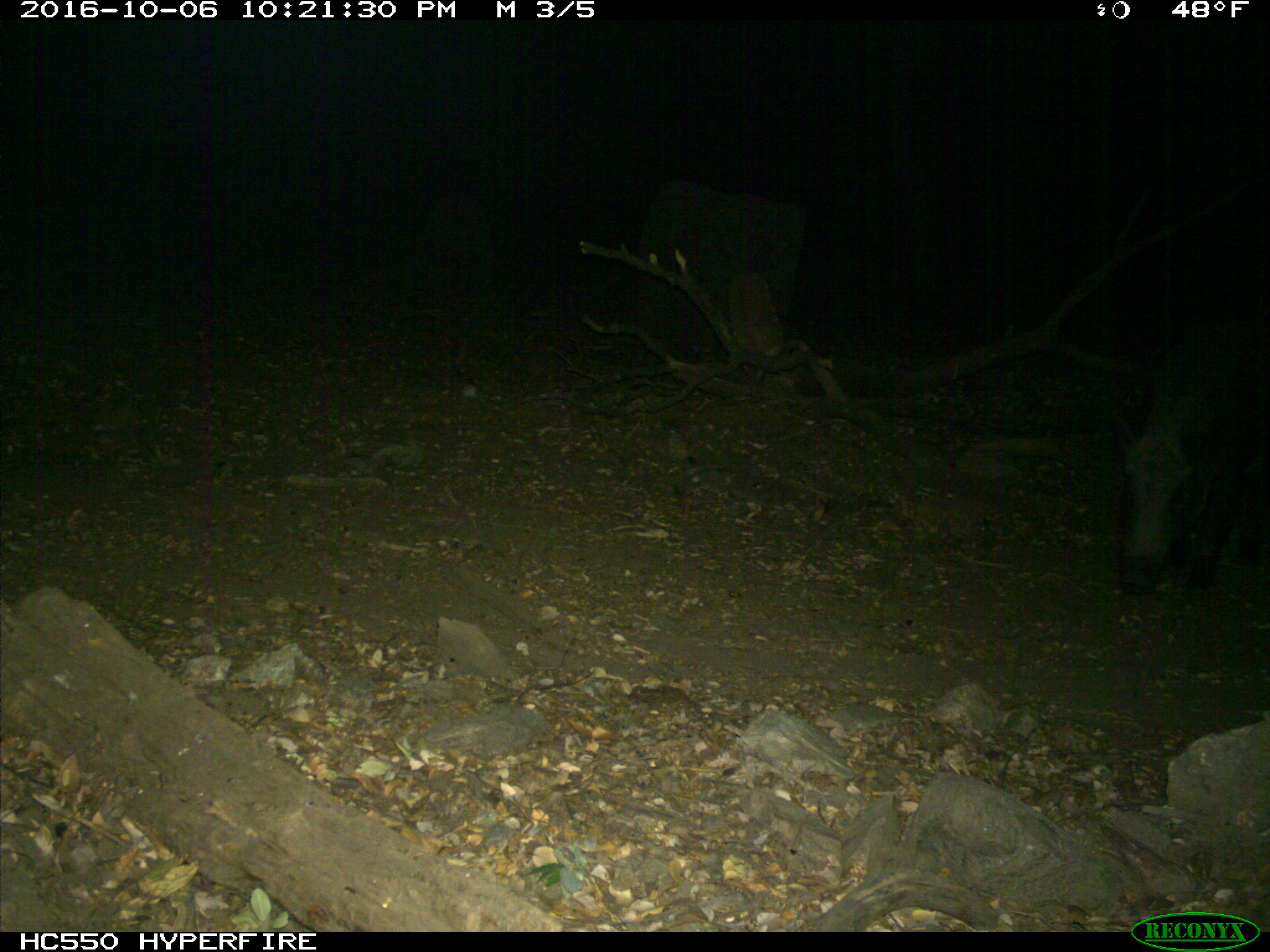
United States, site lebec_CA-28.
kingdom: Animalia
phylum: Chordata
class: Mammalia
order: Artiodactyla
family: Suidae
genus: Sus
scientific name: Sus scrofa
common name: wild boar